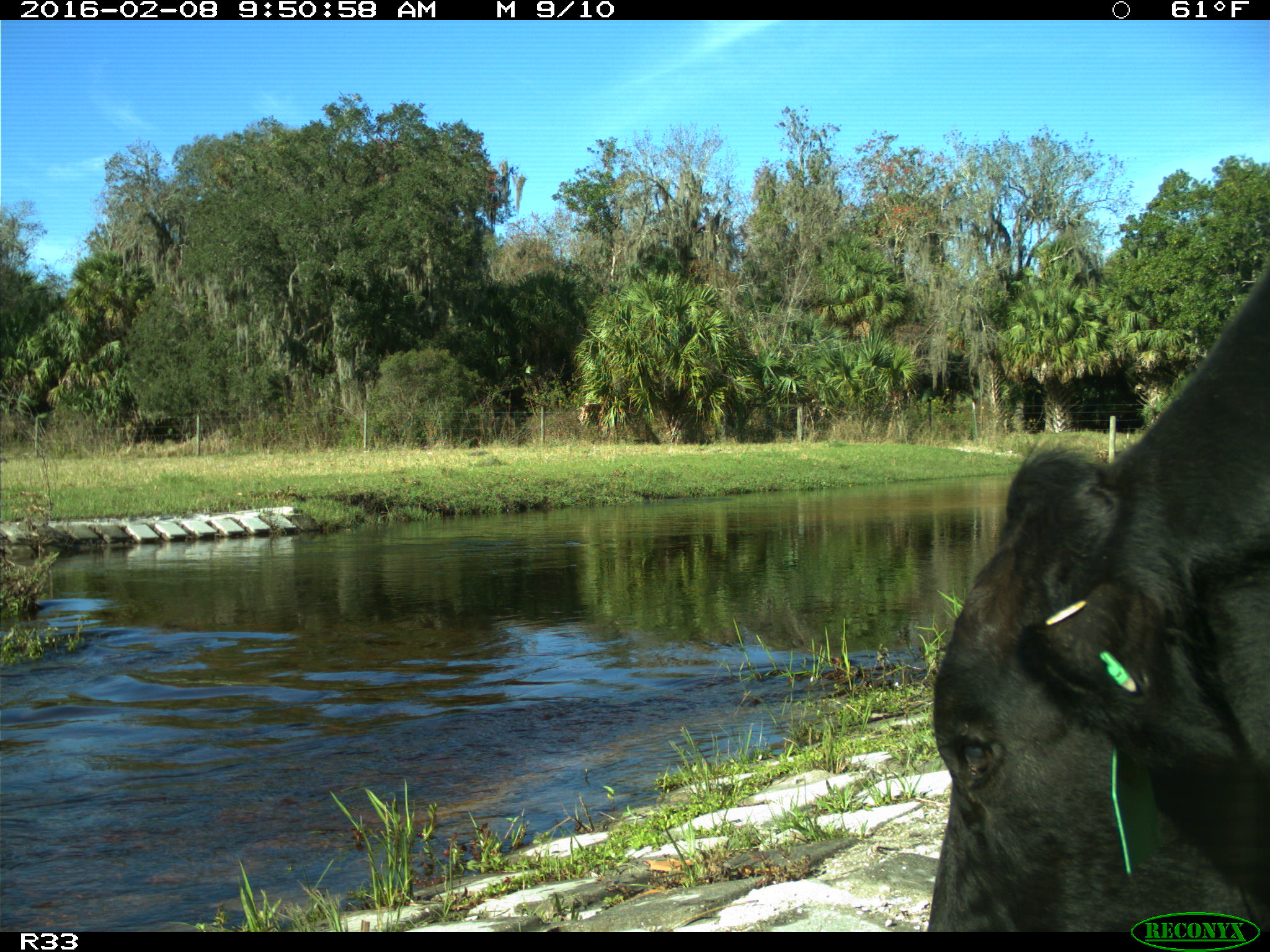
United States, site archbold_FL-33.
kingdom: Animalia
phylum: Chordata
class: Mammalia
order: Artiodactyla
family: Bovidae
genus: Bos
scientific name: Bos taurus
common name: domestic cow